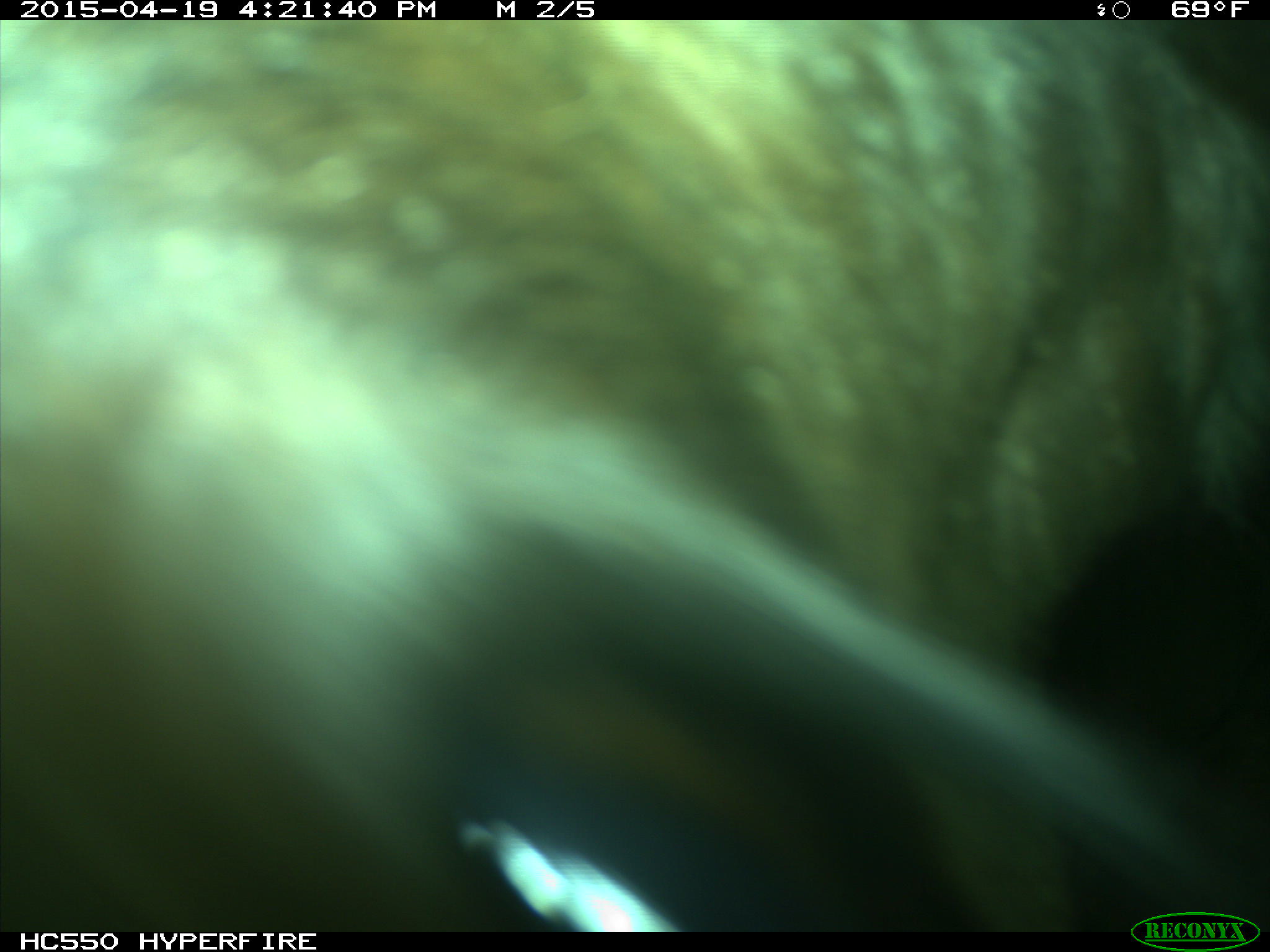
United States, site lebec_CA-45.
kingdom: Animalia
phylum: Chordata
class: Mammalia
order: Artiodactyla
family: Bovidae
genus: Bos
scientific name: Bos taurus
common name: domestic cow